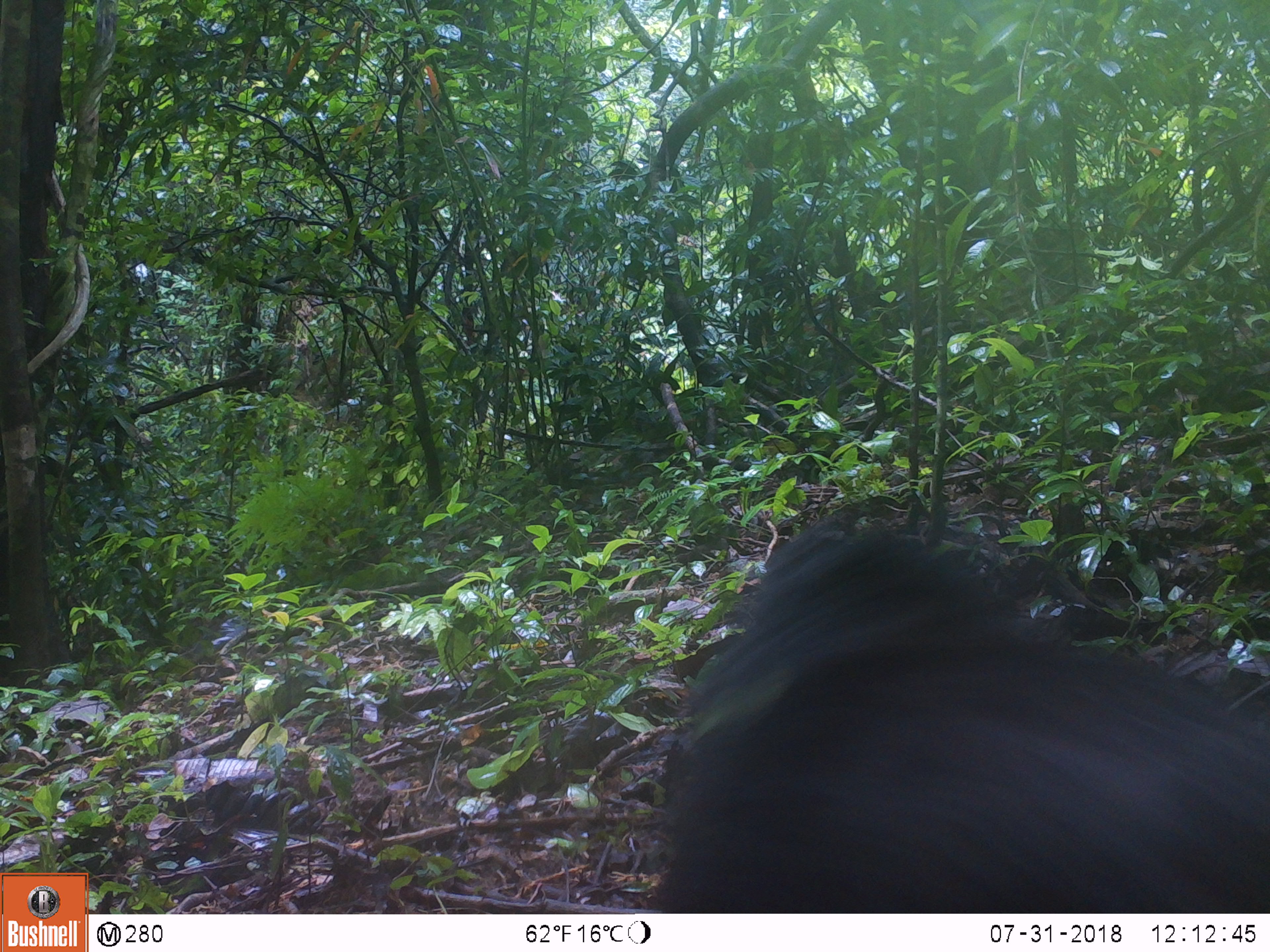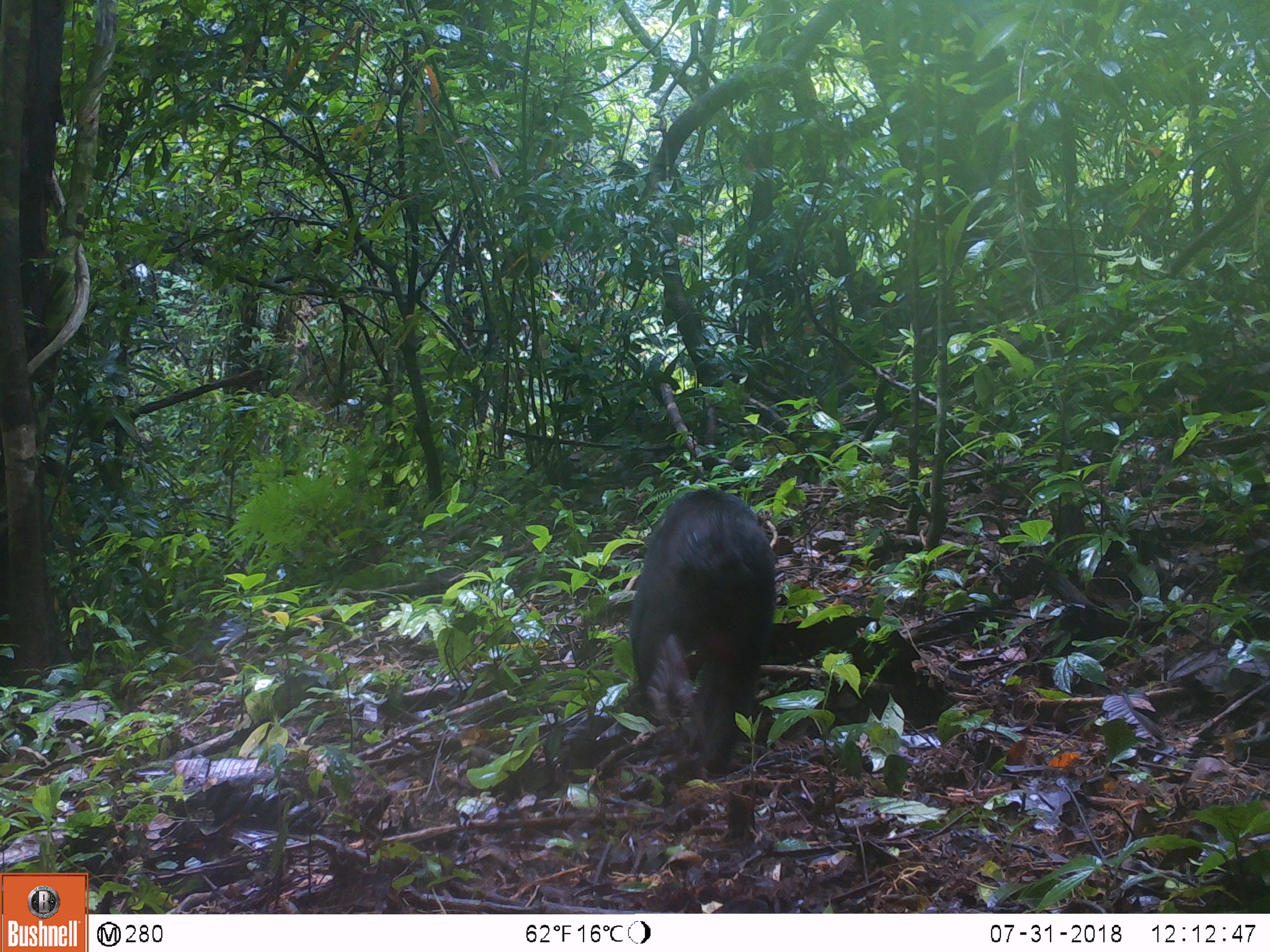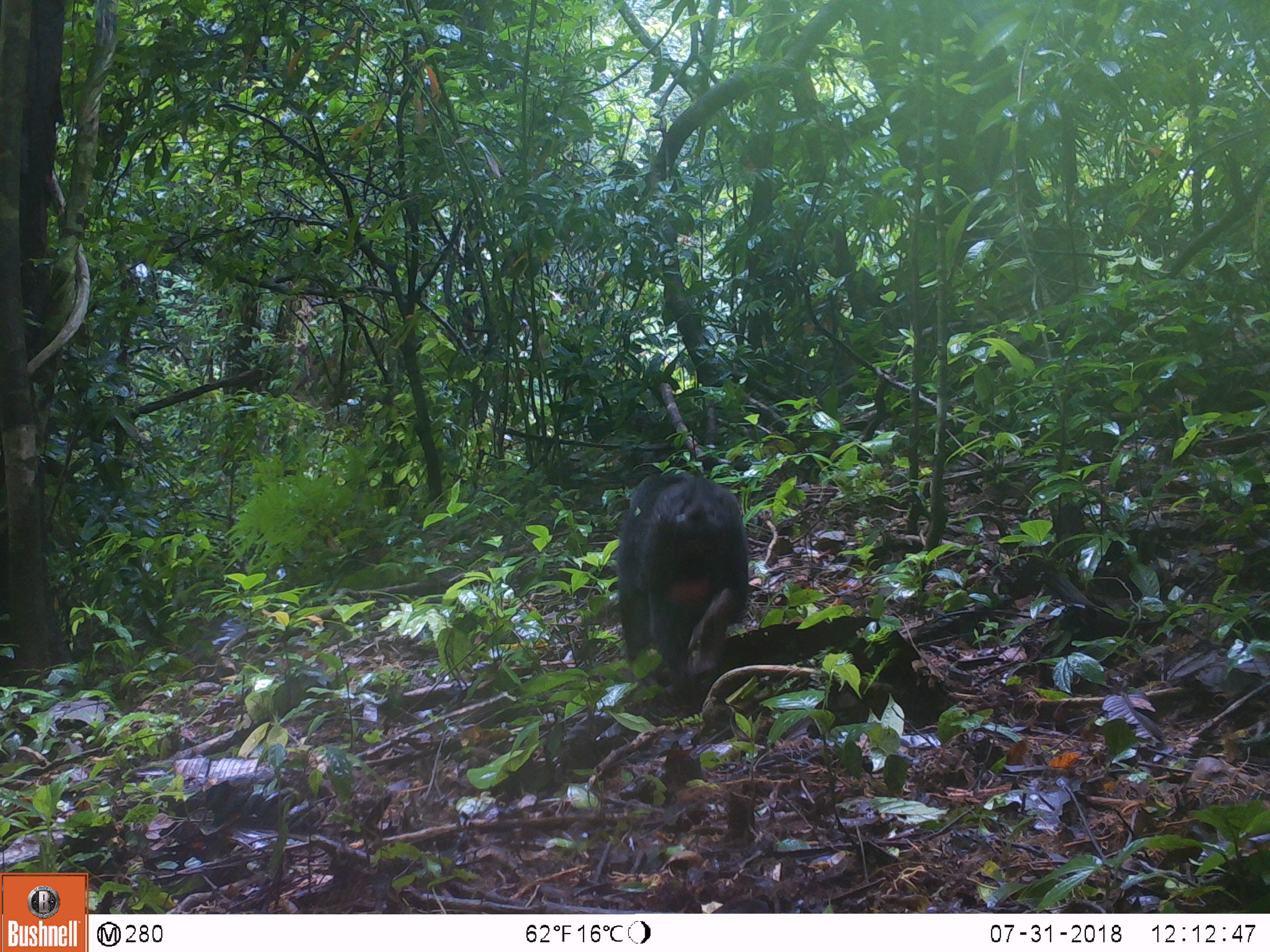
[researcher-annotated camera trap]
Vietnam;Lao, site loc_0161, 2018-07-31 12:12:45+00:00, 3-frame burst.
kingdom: Animalia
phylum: Chordata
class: Mammalia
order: Primates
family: Cercopithecidae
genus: Macaca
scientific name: Macaca arctoides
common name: stump-tailed macaque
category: stump tailed macaque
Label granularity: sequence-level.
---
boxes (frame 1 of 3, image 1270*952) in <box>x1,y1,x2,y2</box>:
stump tailed macaque: <box>654,512,1266,914</box>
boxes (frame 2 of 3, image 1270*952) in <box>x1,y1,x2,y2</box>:
stump tailed macaque: <box>628,486,780,776</box>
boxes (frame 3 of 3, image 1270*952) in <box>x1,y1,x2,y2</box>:
stump tailed macaque: <box>613,471,751,704</box>